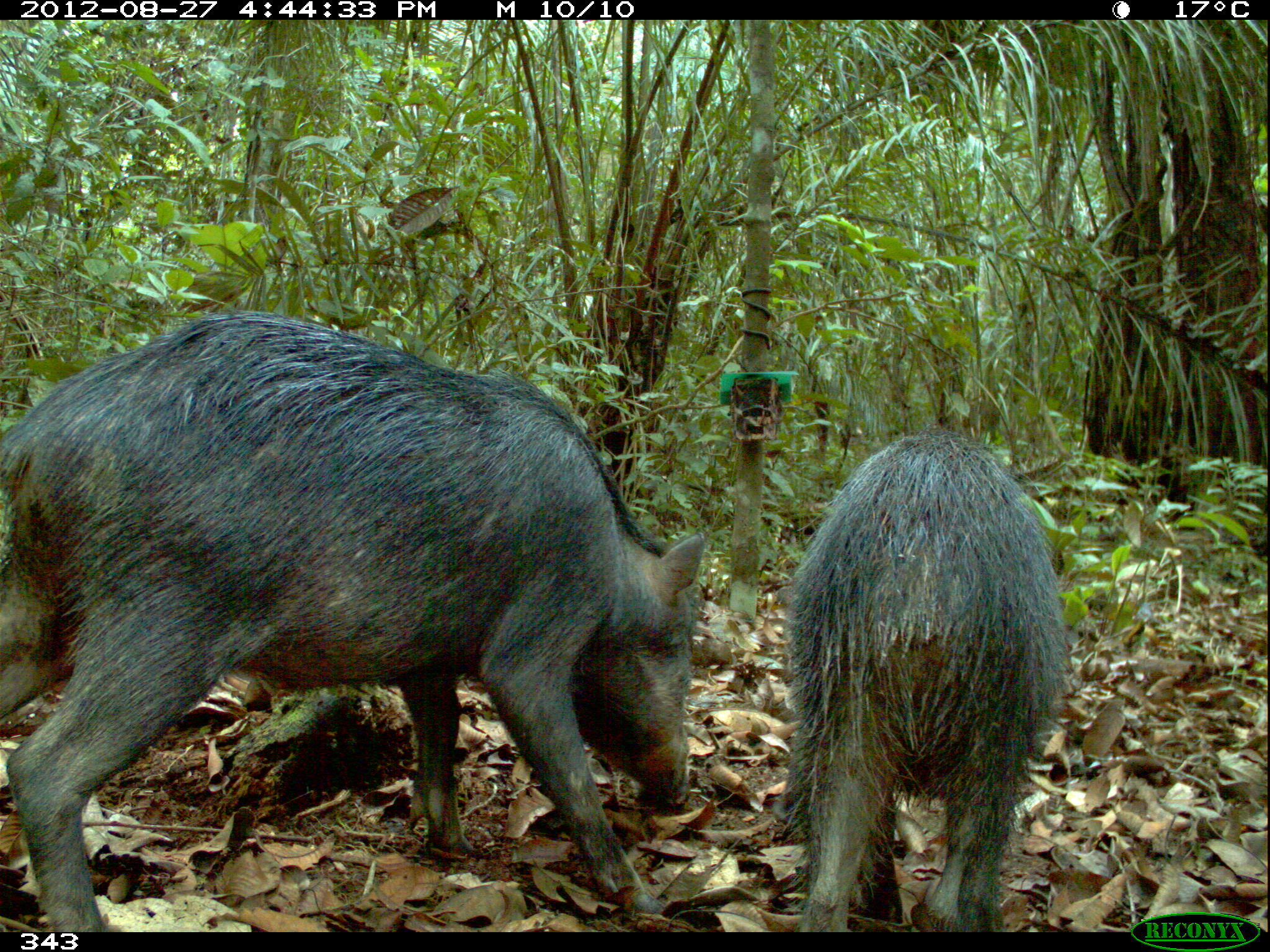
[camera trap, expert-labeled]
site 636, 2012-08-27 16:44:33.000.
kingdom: Animalia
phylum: Chordata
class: Mammalia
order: Artiodactyla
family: Tayassuidae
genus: Tayassu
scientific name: Tayassu pecari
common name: white-lipped peccary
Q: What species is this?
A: Tayassu pecari (white-lipped peccary).